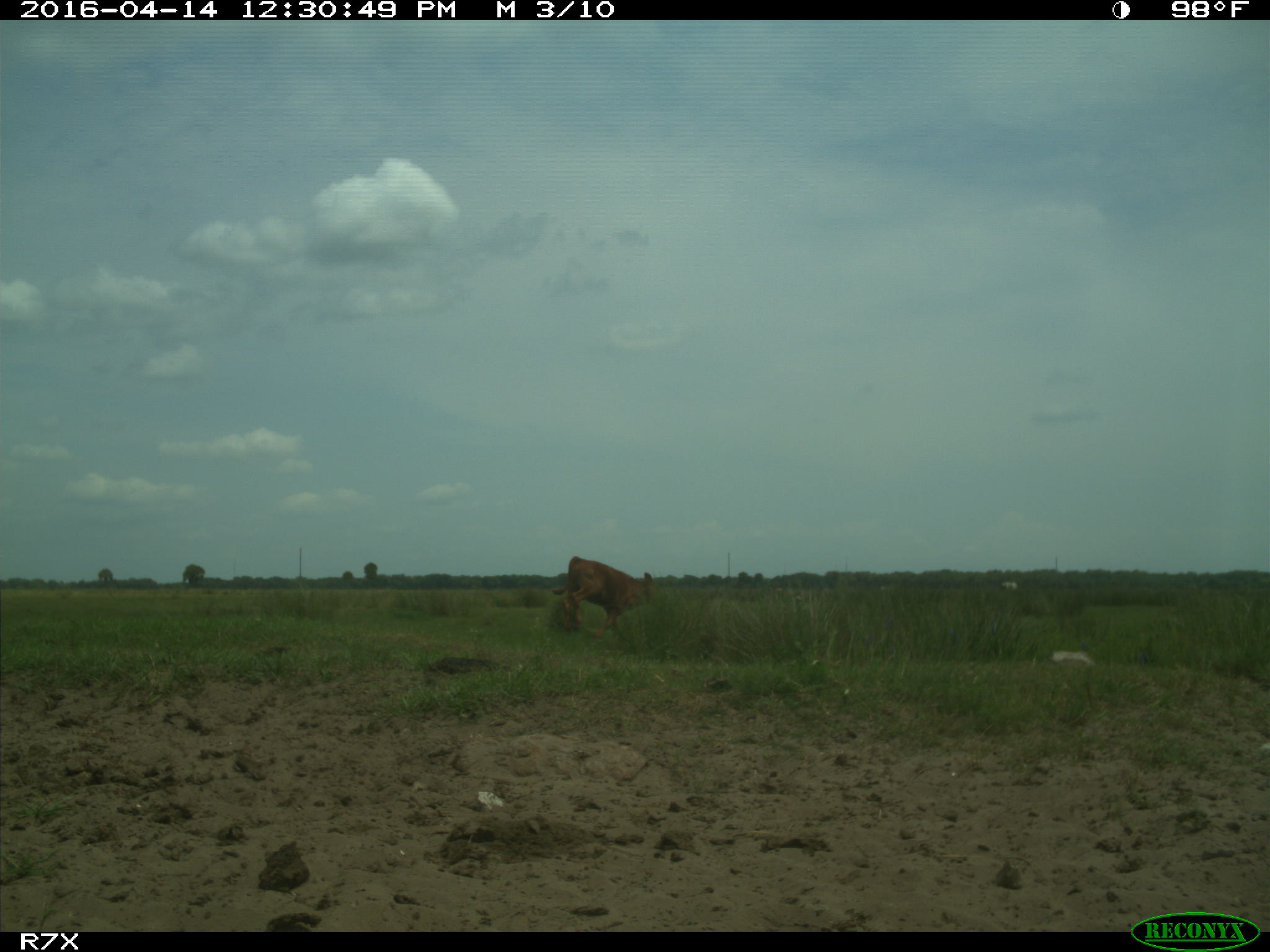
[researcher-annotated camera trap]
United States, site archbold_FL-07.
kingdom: Animalia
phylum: Chordata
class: Mammalia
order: Artiodactyla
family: Bovidae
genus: Bos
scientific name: Bos taurus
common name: domestic cow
Bos taurus (domestic cow).